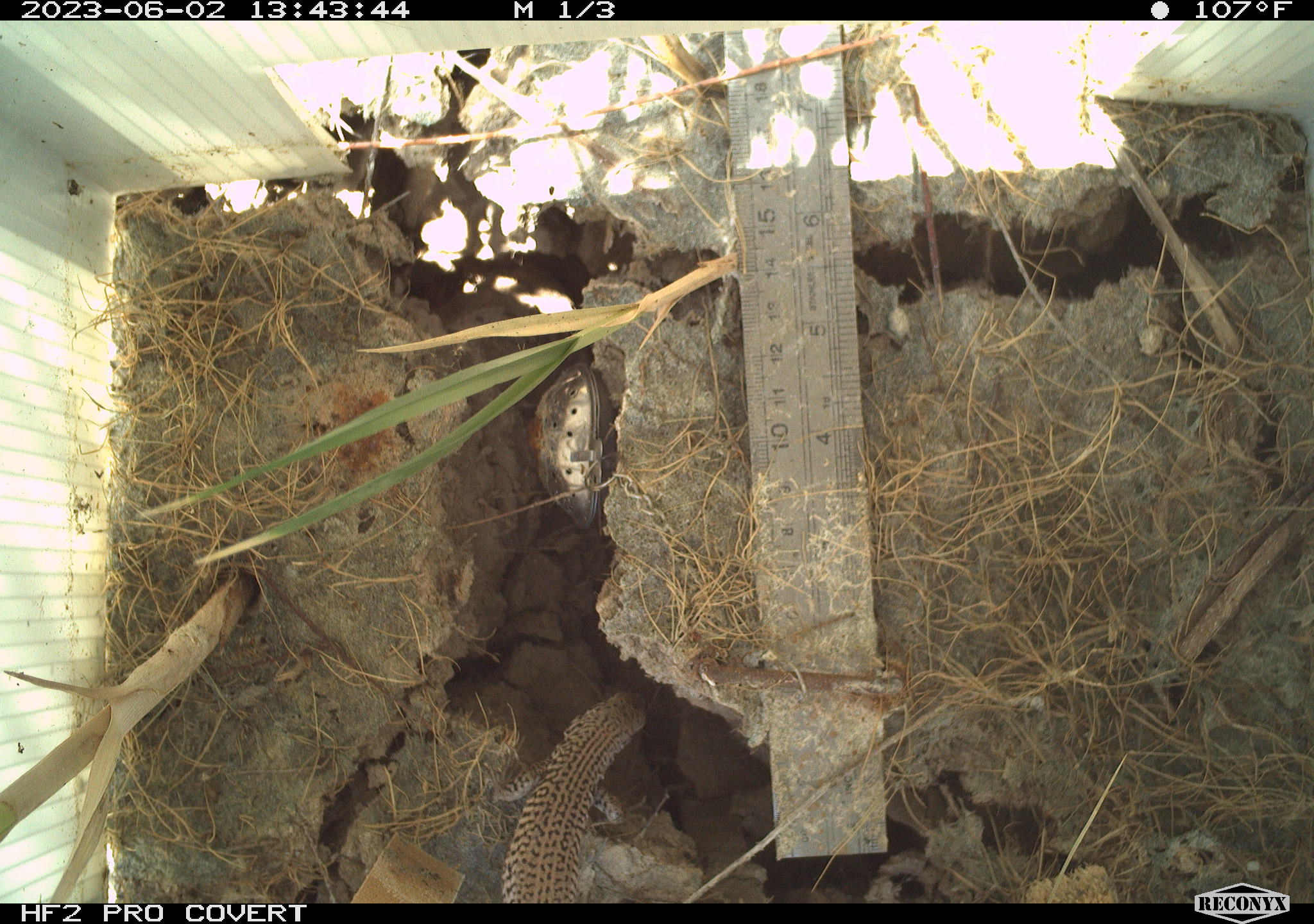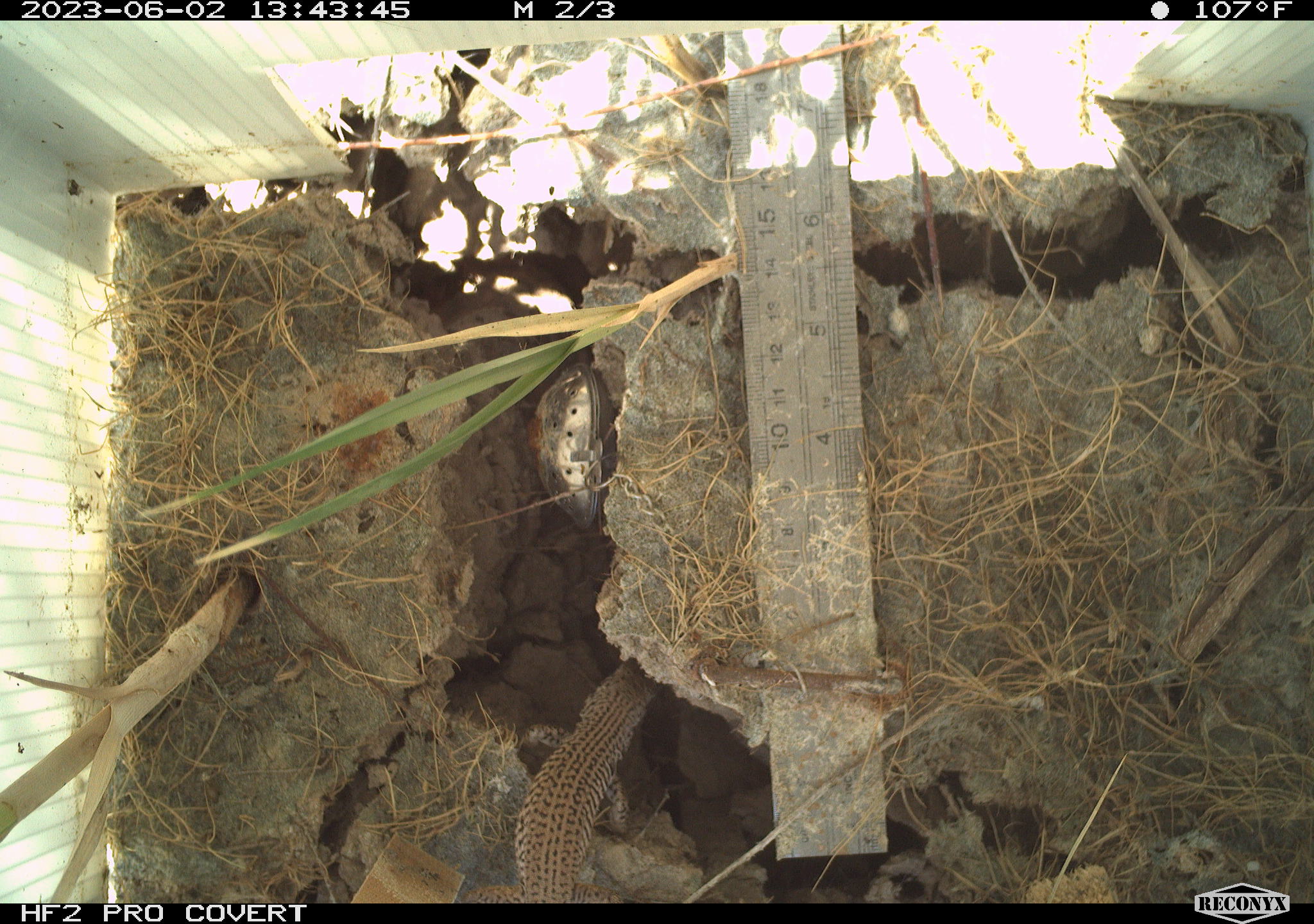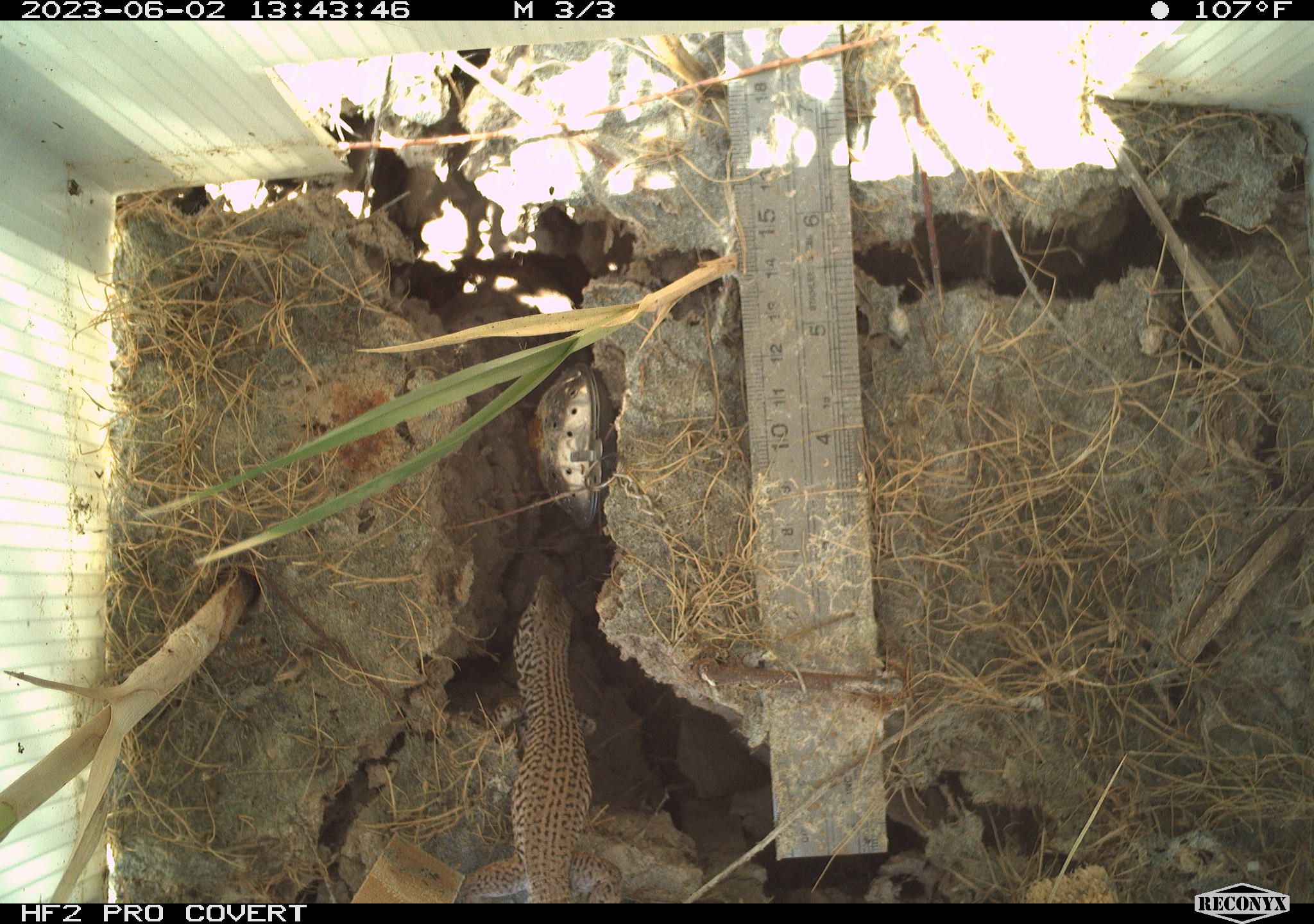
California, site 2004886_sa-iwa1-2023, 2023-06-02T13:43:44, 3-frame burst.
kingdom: Animalia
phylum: Chordata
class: Reptilia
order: Squamata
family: Teiidae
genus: Aspidoscelis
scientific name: Aspidoscelis tigris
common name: western whiptail